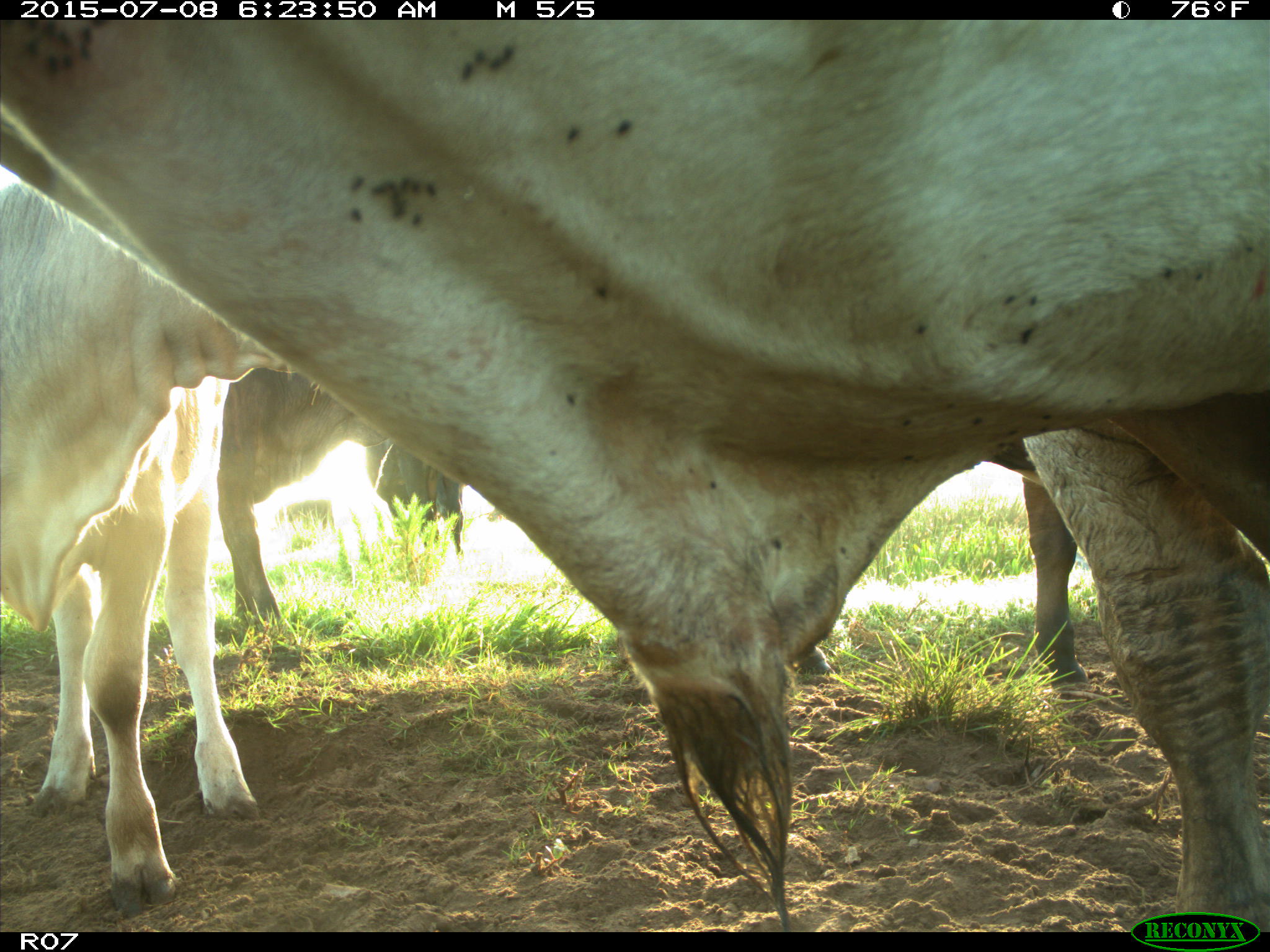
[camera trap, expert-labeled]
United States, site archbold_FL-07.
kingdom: Animalia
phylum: Chordata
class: Mammalia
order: Artiodactyla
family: Bovidae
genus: Bos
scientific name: Bos taurus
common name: domestic cow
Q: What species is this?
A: Bos taurus (domestic cow).